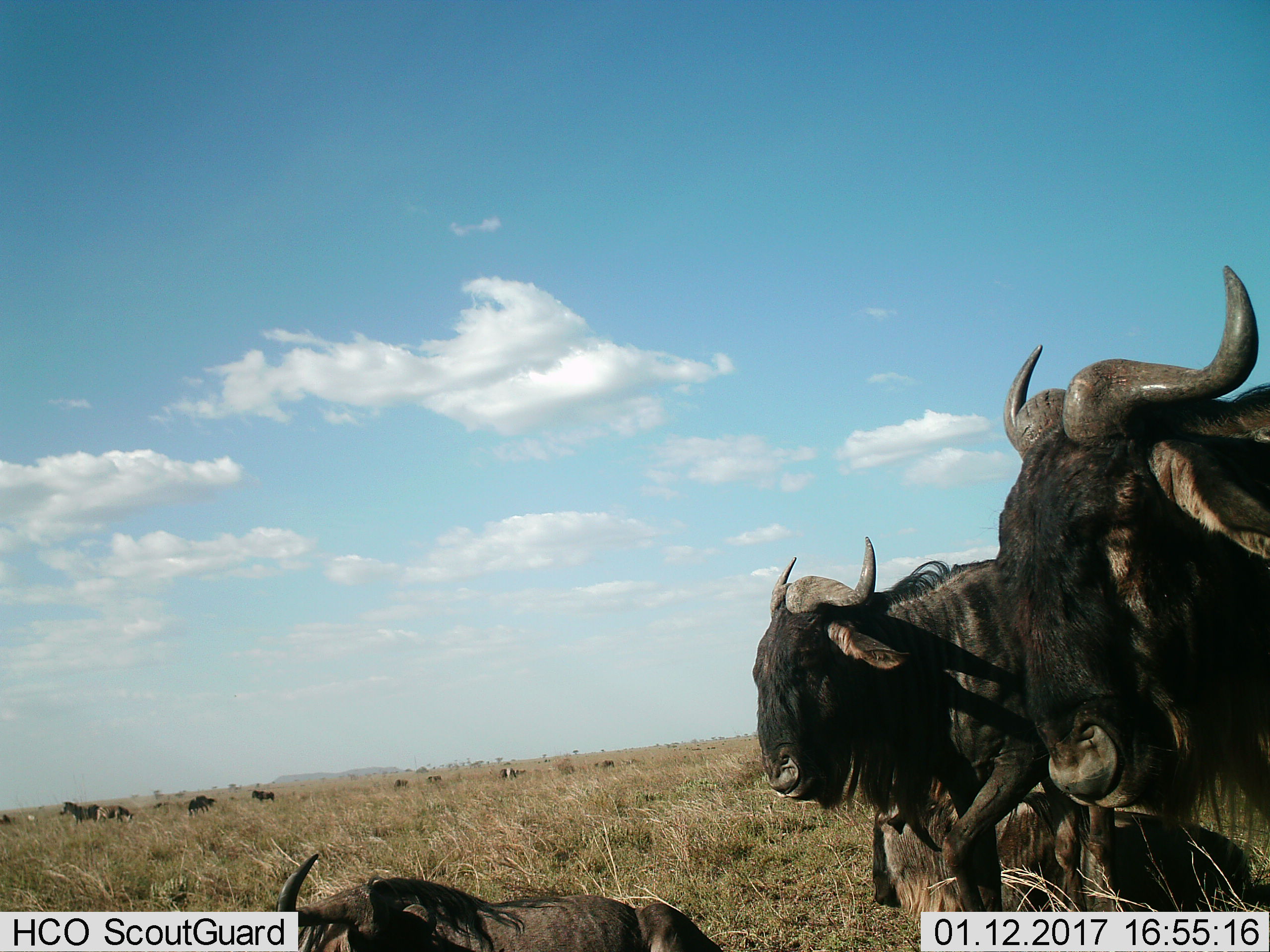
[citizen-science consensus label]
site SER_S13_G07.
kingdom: Animalia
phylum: Chordata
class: Mammalia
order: Artiodactyla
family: Bovidae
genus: Connochaetes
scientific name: Connochaetes taurinus taurinus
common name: blue wildebeest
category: wildebeestblue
Wildebeestblue (blue wildebeest) (Connochaetes taurinus taurinus), count 8. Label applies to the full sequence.